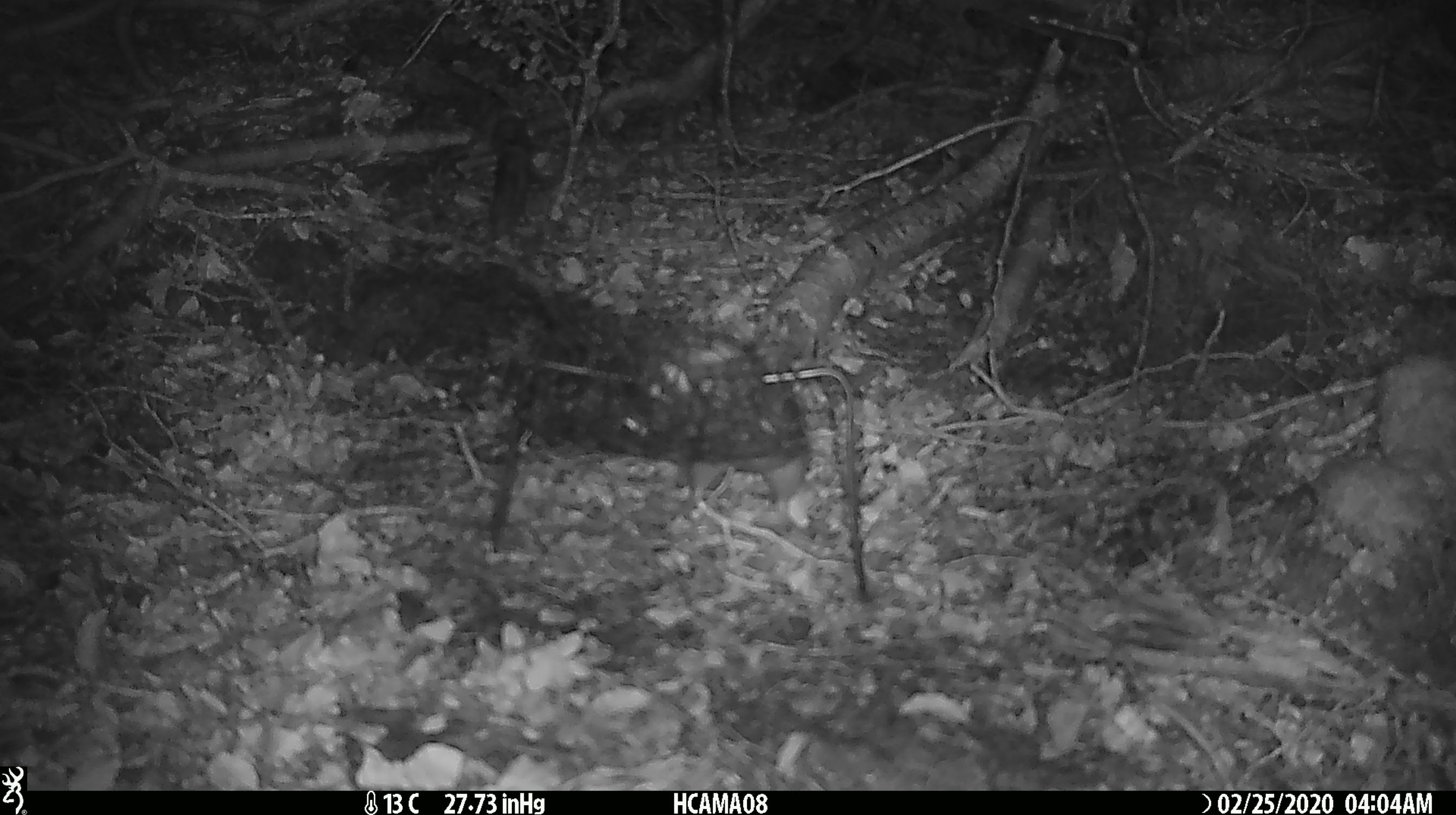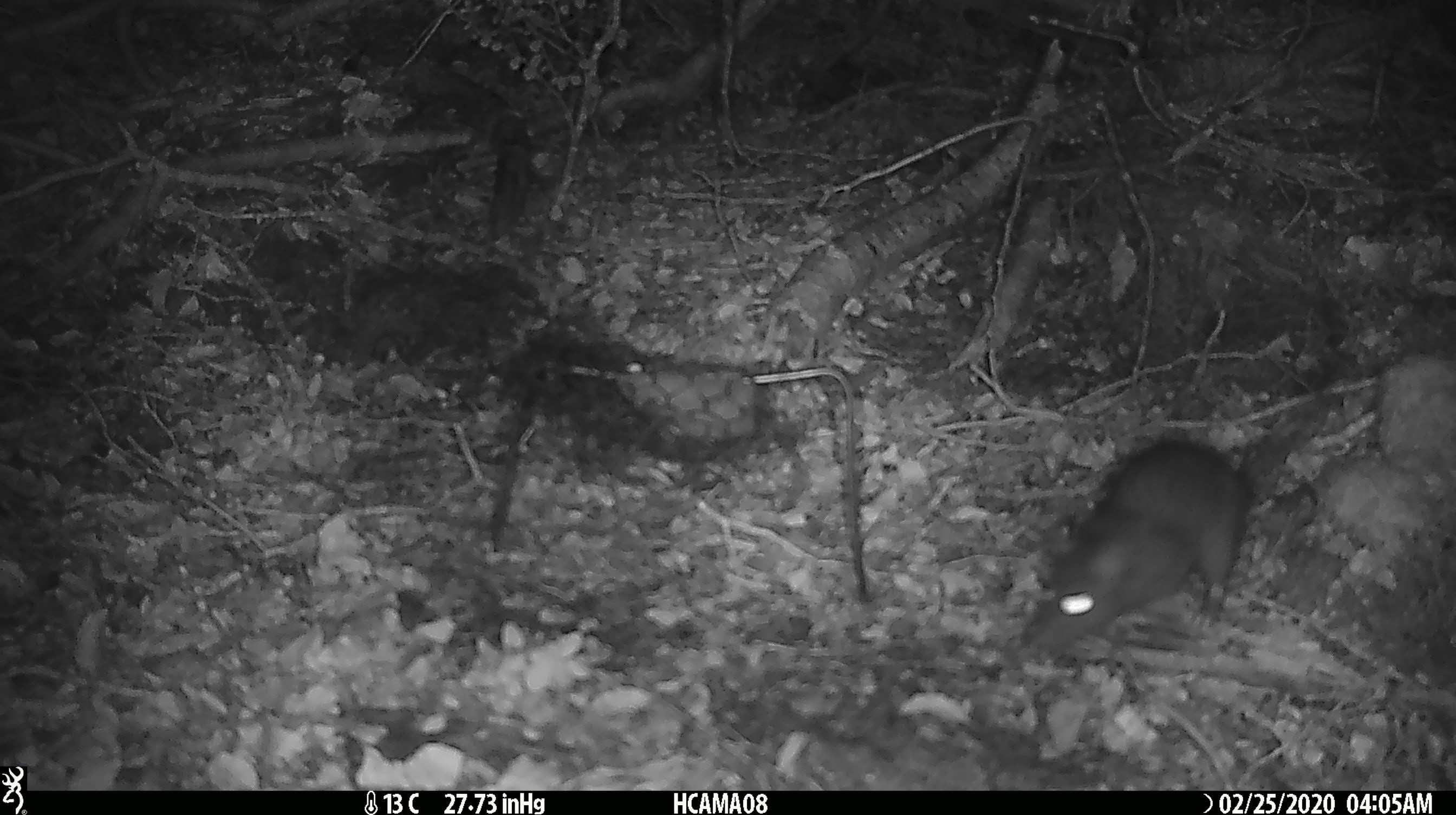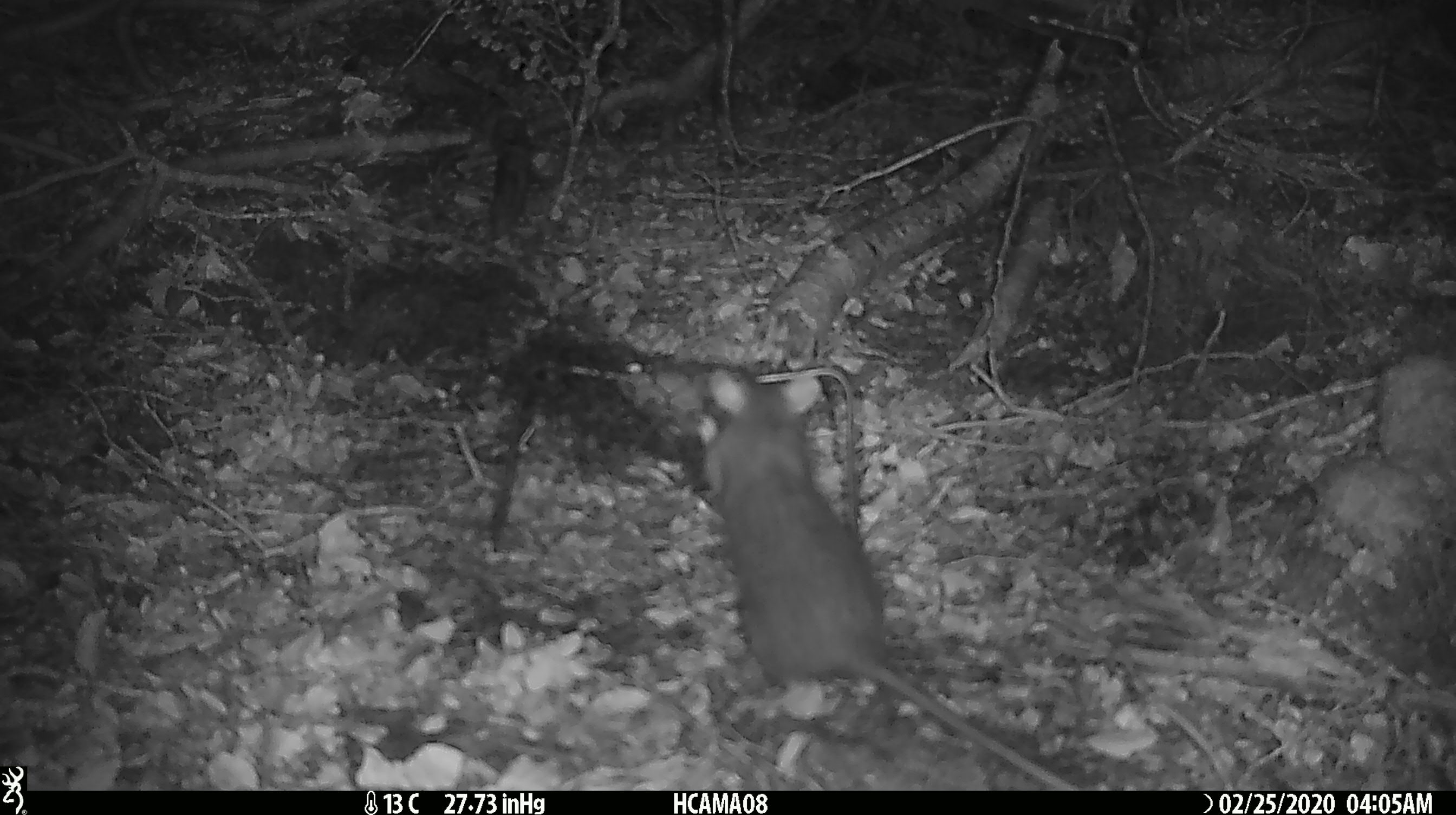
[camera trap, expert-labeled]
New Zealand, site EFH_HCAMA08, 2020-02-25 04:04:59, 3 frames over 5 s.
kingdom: Animalia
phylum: Chordata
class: Mammalia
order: Rodentia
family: Muridae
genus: Rattus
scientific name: Rattus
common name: rat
Rat (Rattus).